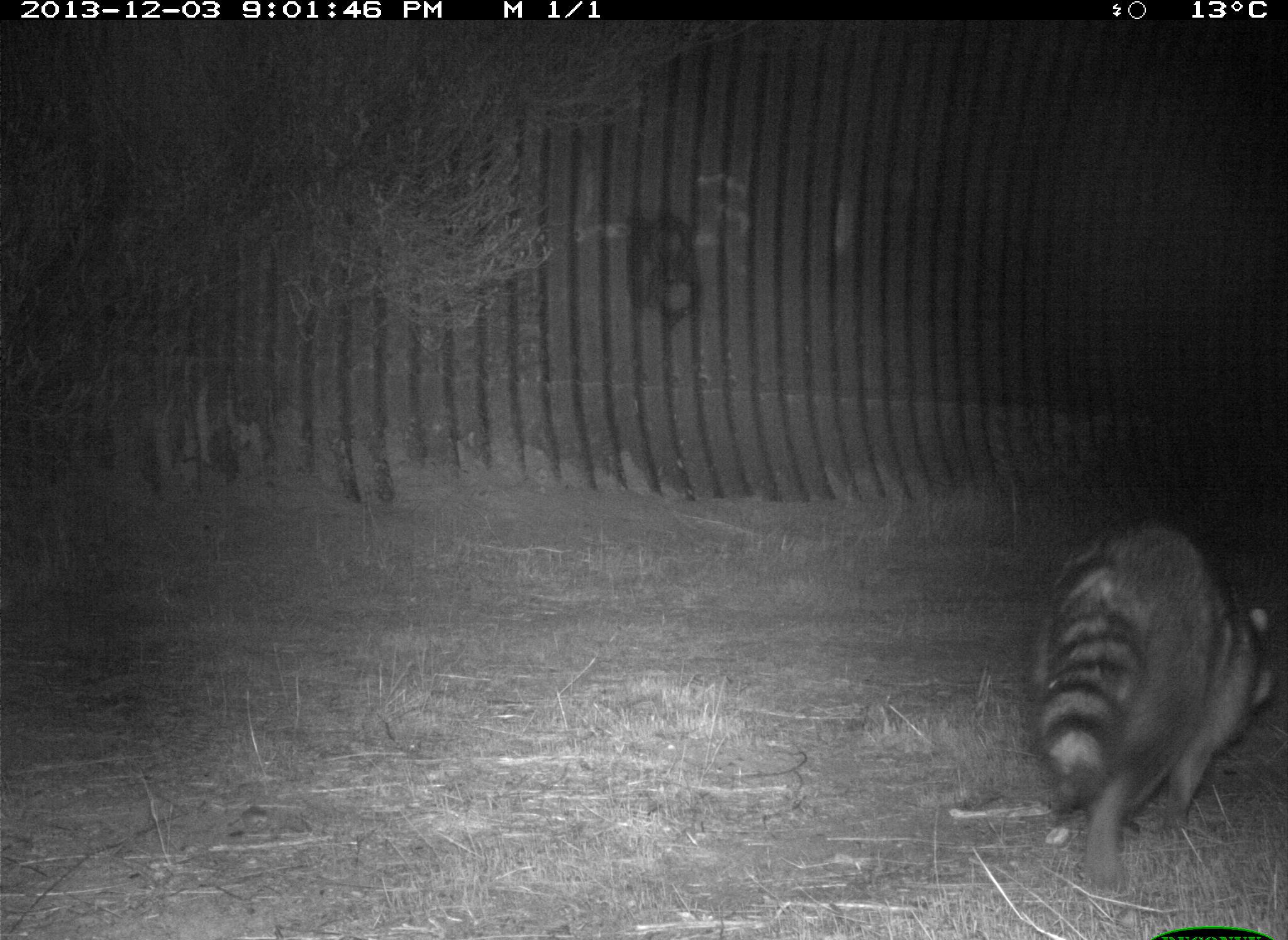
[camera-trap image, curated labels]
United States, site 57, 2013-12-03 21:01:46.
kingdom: Animalia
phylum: Chordata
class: Mammalia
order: Carnivora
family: Procyonidae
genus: Procyon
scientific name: Procyon lotor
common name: raccoon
Raccoon (Procyon lotor).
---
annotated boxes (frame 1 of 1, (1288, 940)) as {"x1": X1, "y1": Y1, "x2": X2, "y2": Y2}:
raccoon: {"x1": 1024, "y1": 516, "x2": 1275, "y2": 893}